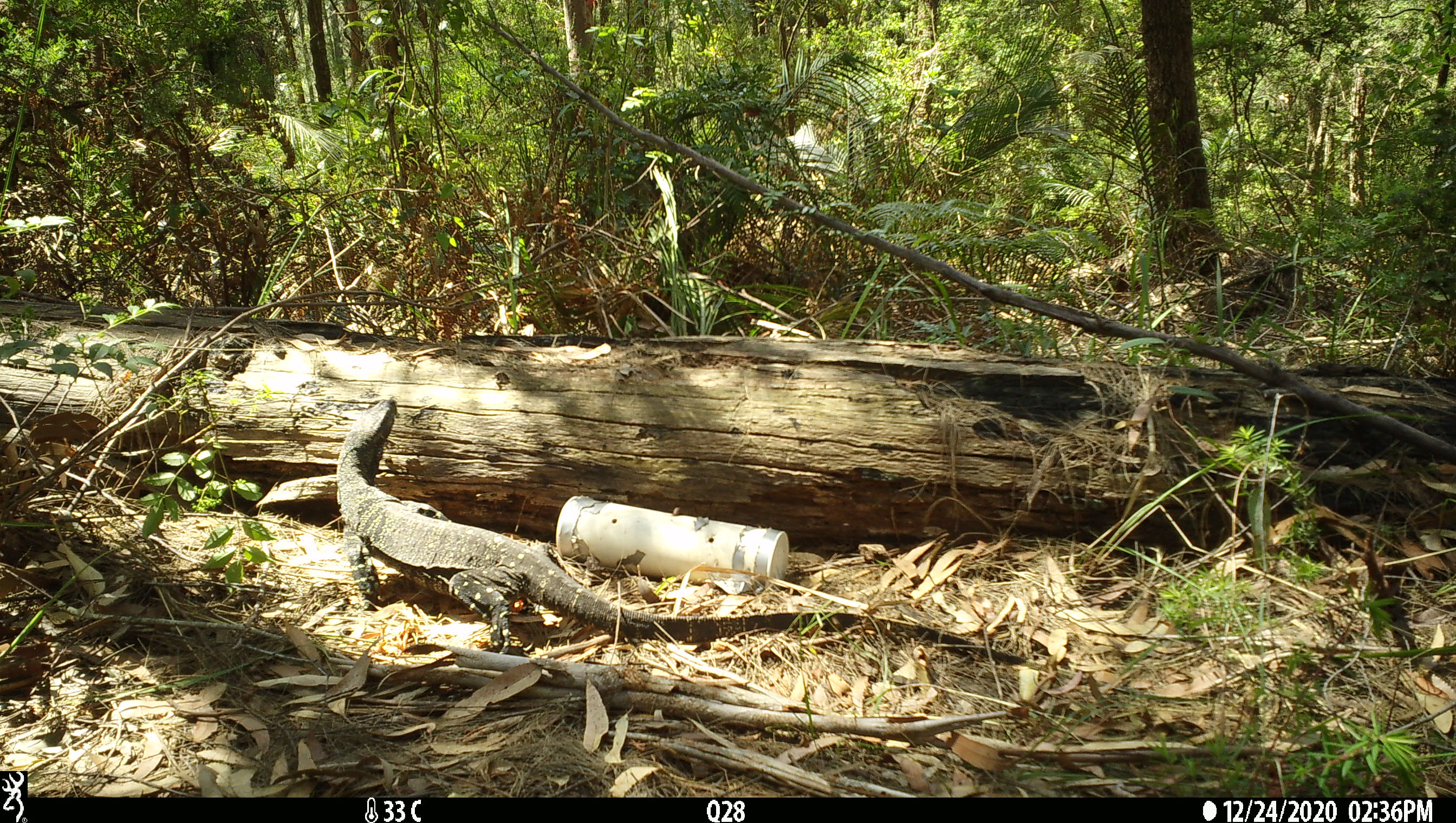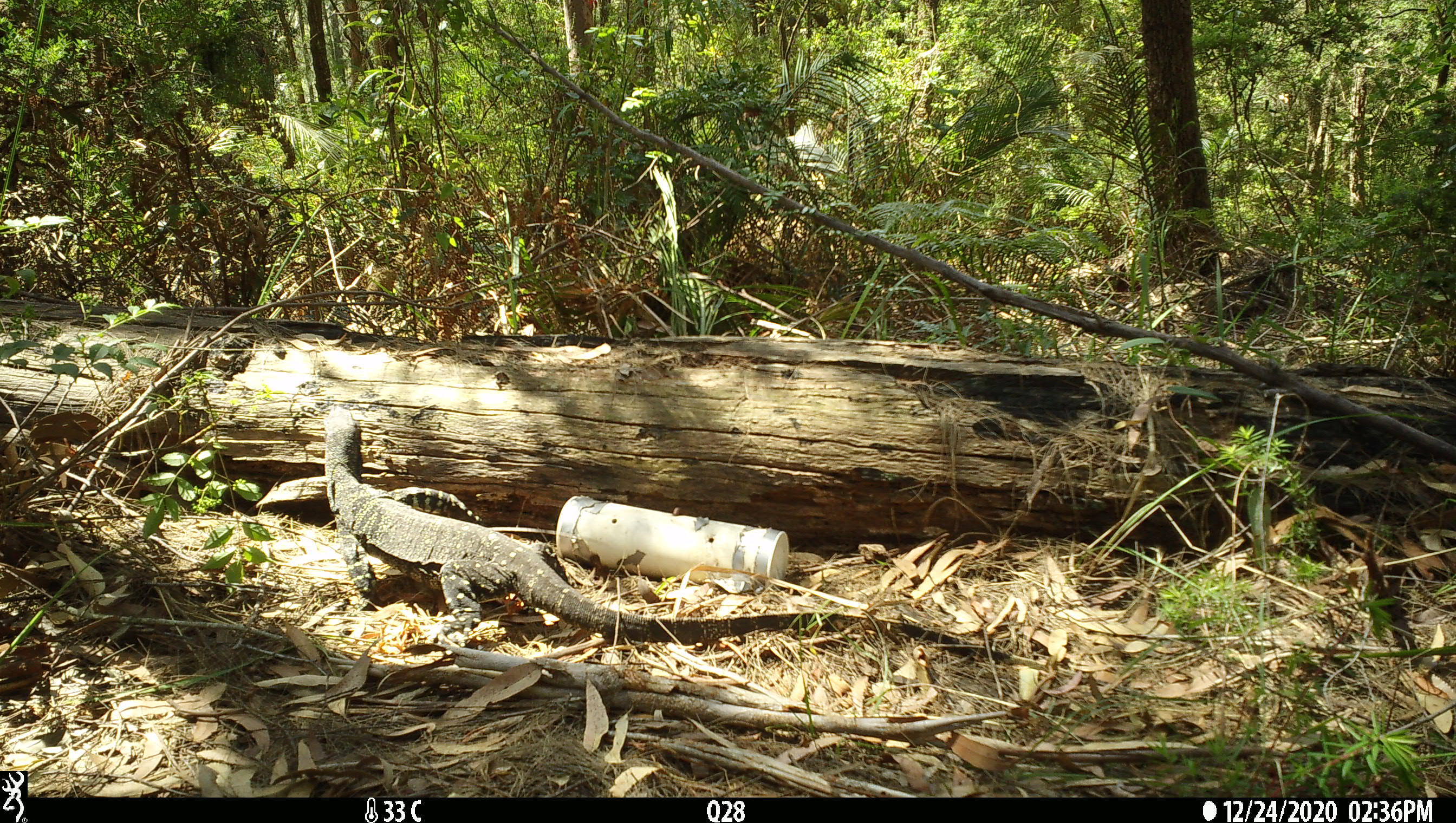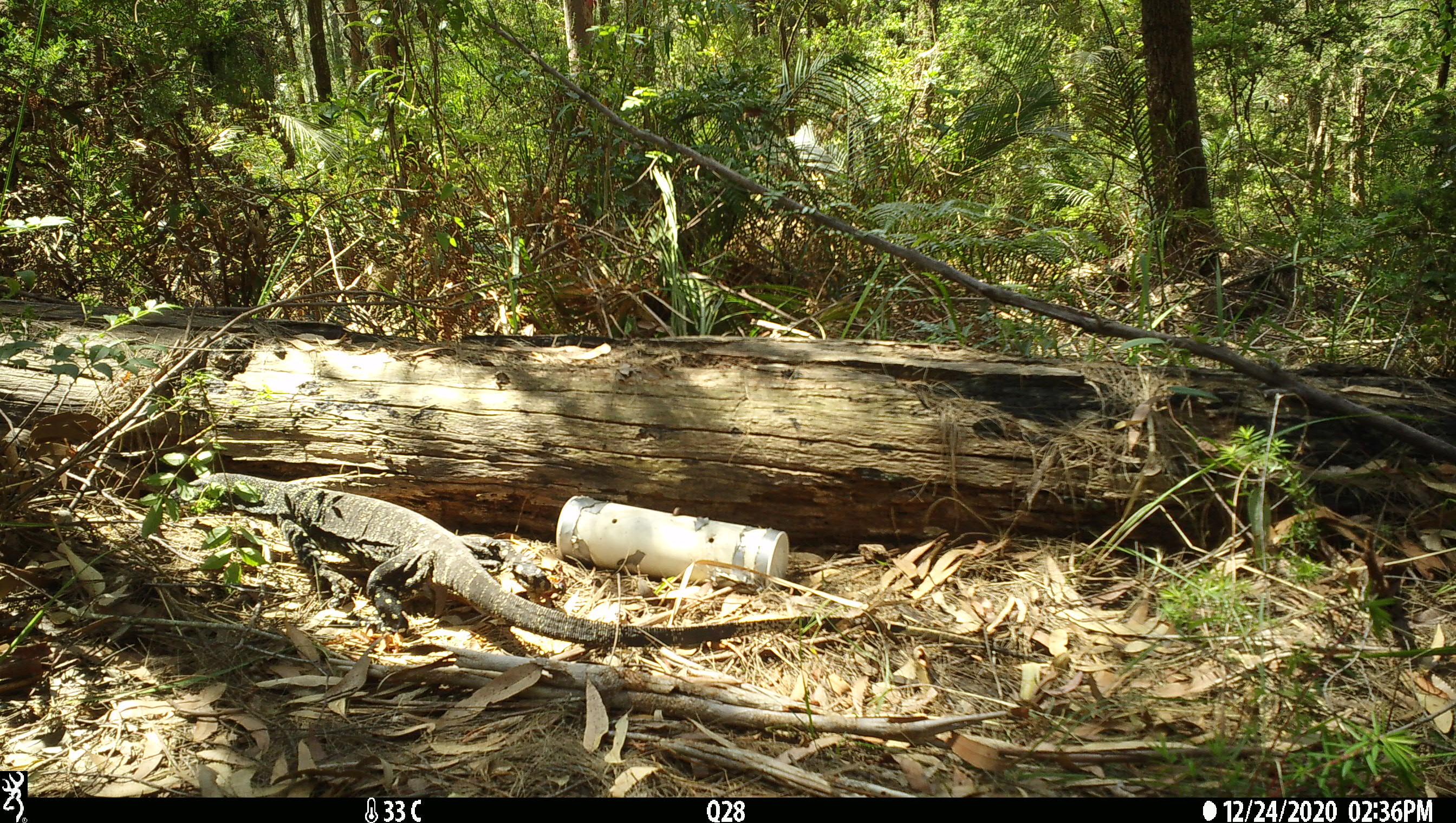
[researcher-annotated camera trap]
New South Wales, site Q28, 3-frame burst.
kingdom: Animalia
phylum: Chordata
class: Reptilia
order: Squamata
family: Varanidae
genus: Varanus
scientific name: Varanus varius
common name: lace monitor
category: goanna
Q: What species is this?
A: Goanna (lace monitor) (Varanus varius).